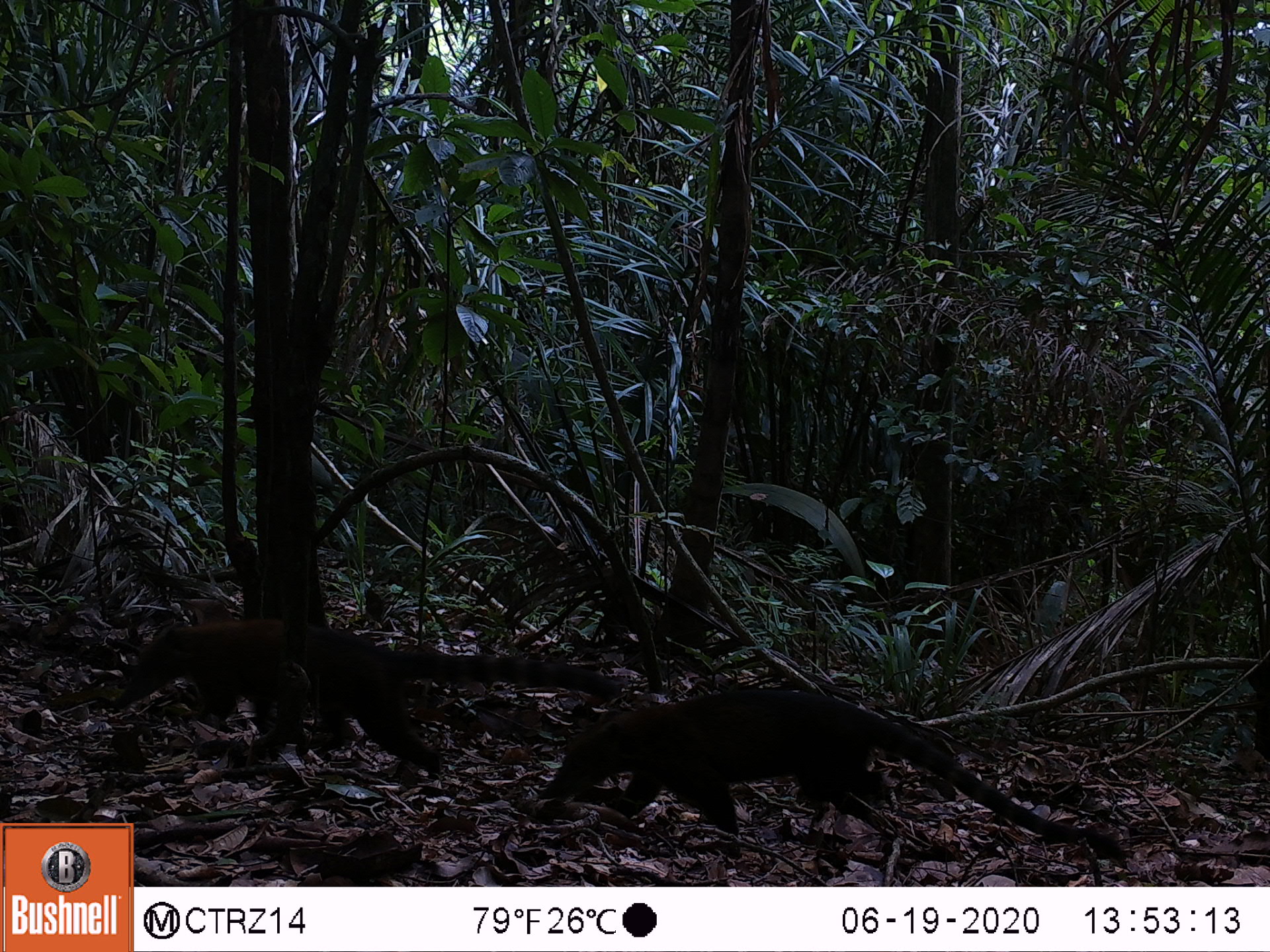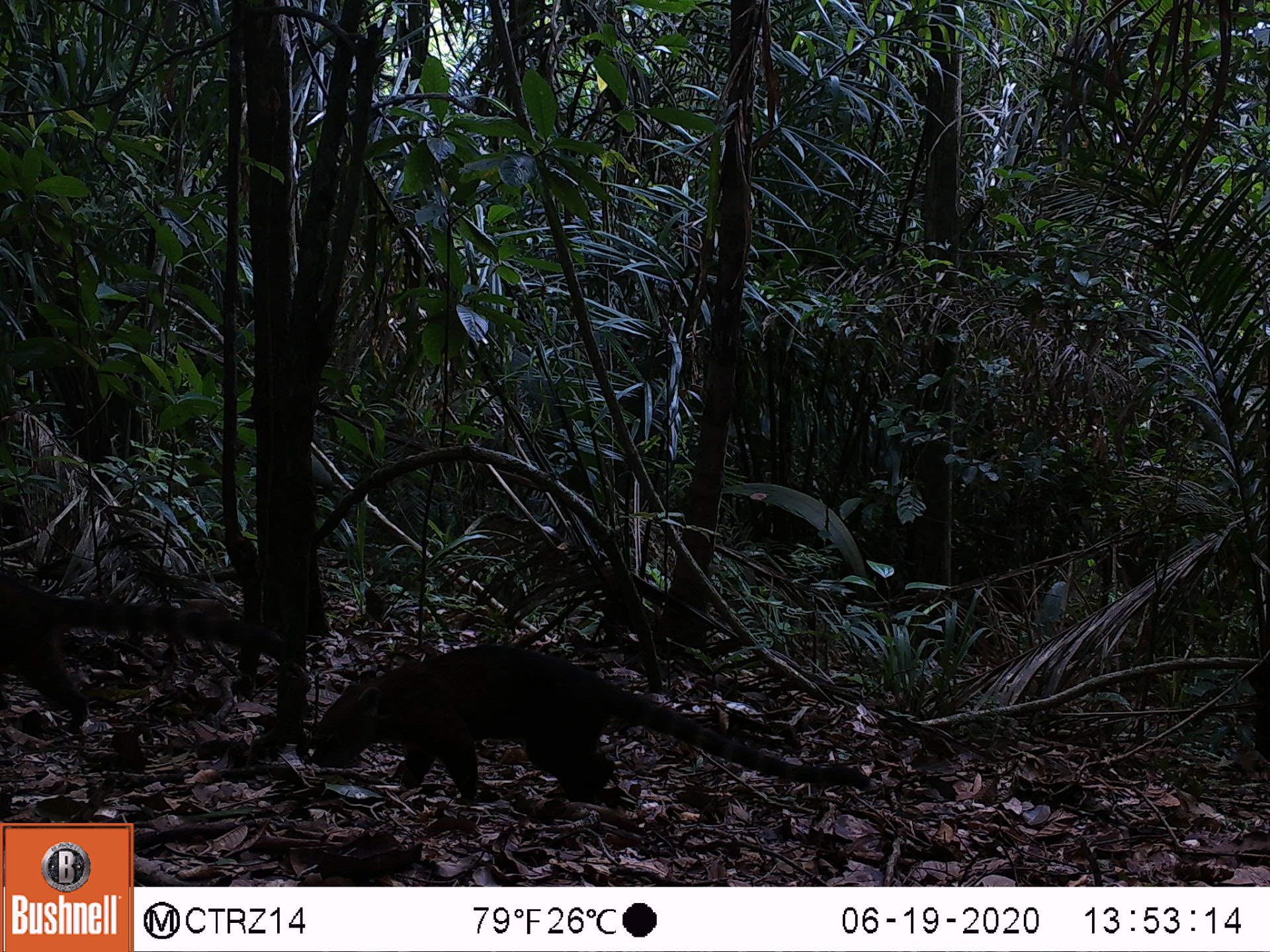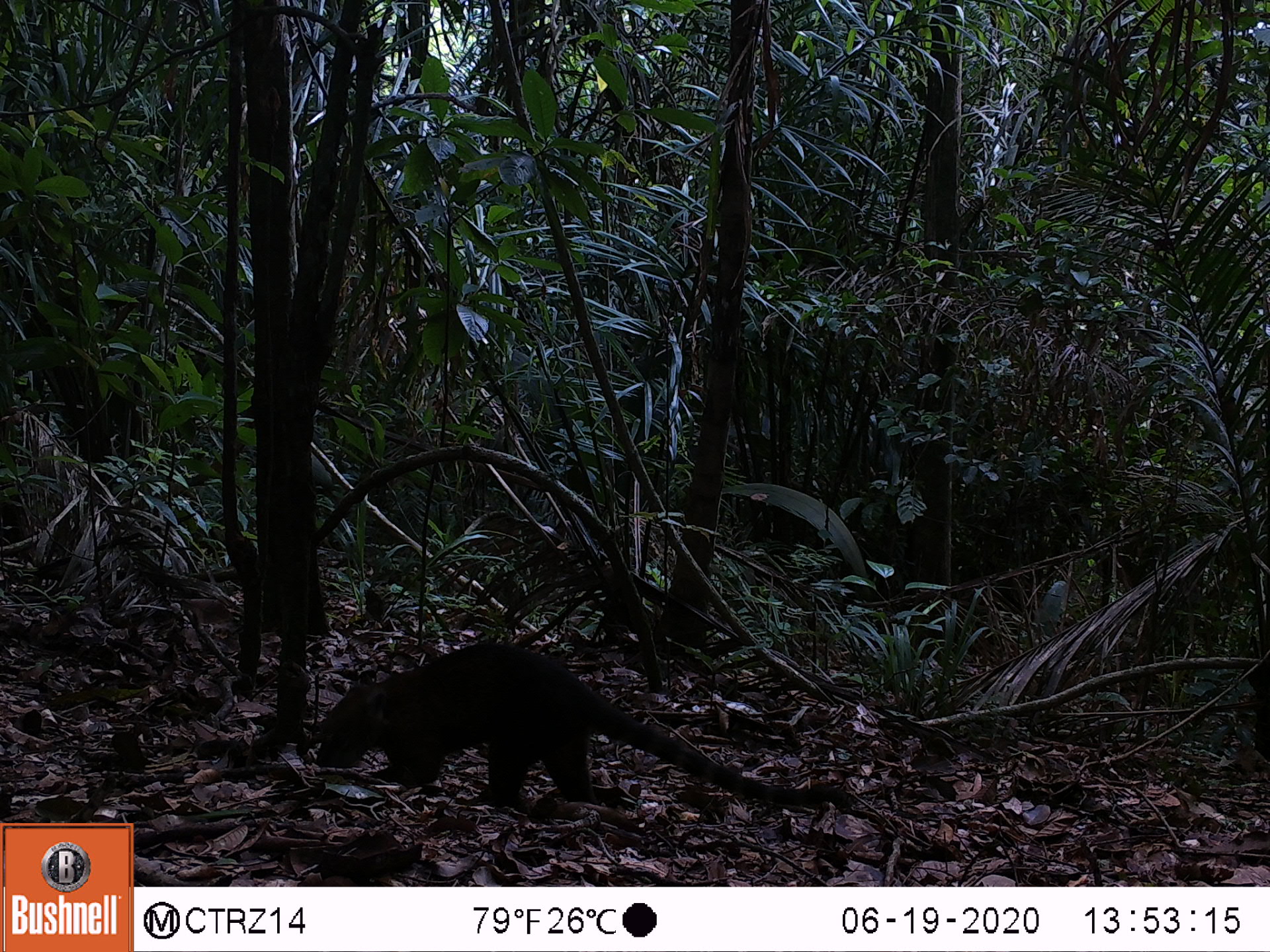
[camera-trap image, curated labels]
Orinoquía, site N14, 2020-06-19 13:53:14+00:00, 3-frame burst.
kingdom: Animalia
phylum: Chordata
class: Mammalia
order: Carnivora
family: Procyonidae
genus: Nasua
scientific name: Nasua nasua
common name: south american coati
South american coati (Nasua nasua).